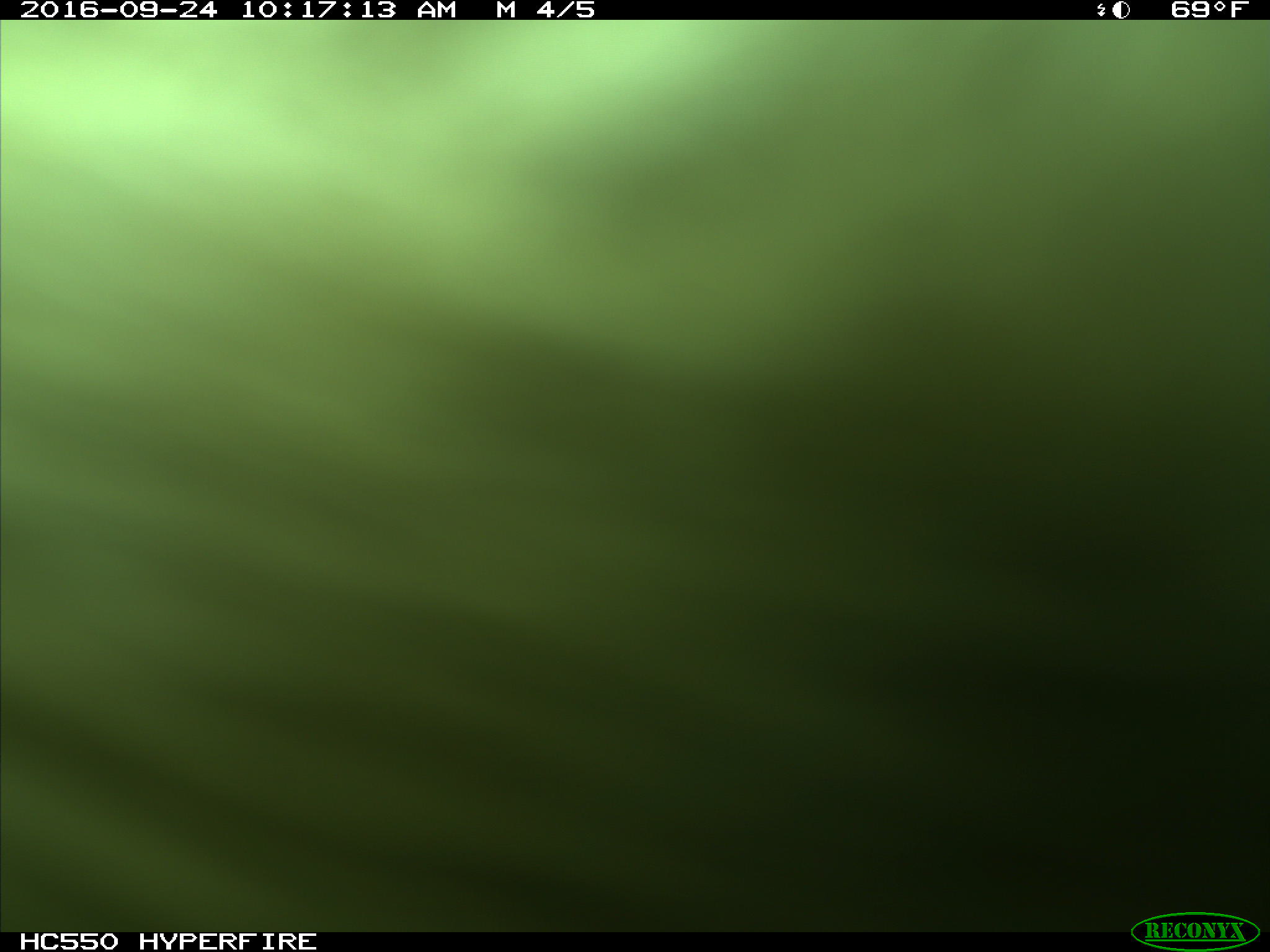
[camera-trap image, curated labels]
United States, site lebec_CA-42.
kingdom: Animalia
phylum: Chordata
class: Mammalia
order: Artiodactyla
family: Bovidae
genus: Bos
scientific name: Bos taurus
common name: domestic cow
Bos taurus (domestic cow).